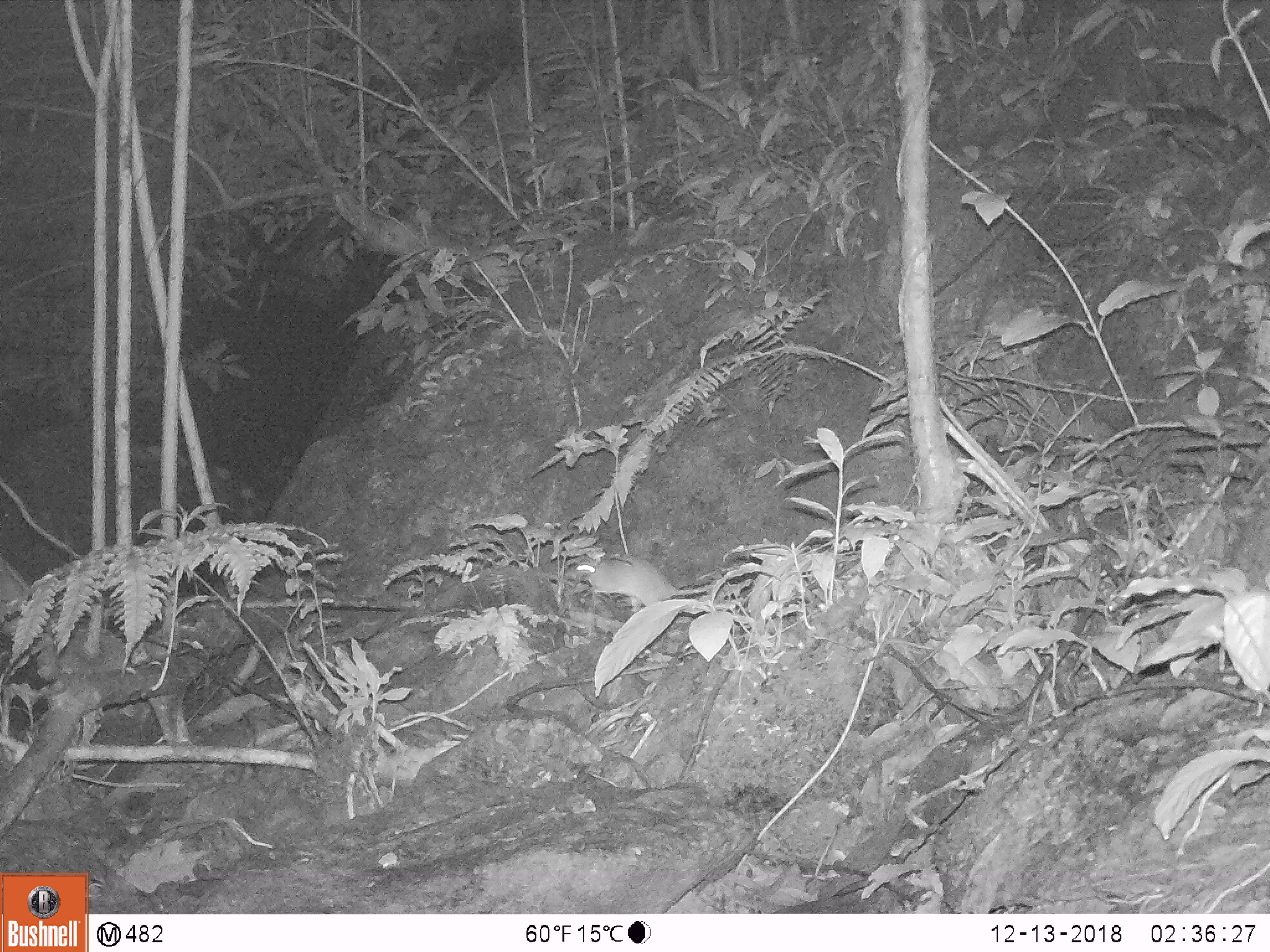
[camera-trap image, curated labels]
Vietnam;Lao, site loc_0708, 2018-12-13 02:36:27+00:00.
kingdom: Animalia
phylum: Chordata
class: Mammalia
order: Rodentia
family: Muridae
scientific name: Muridae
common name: old-world mice and rats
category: unidentified murid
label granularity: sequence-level